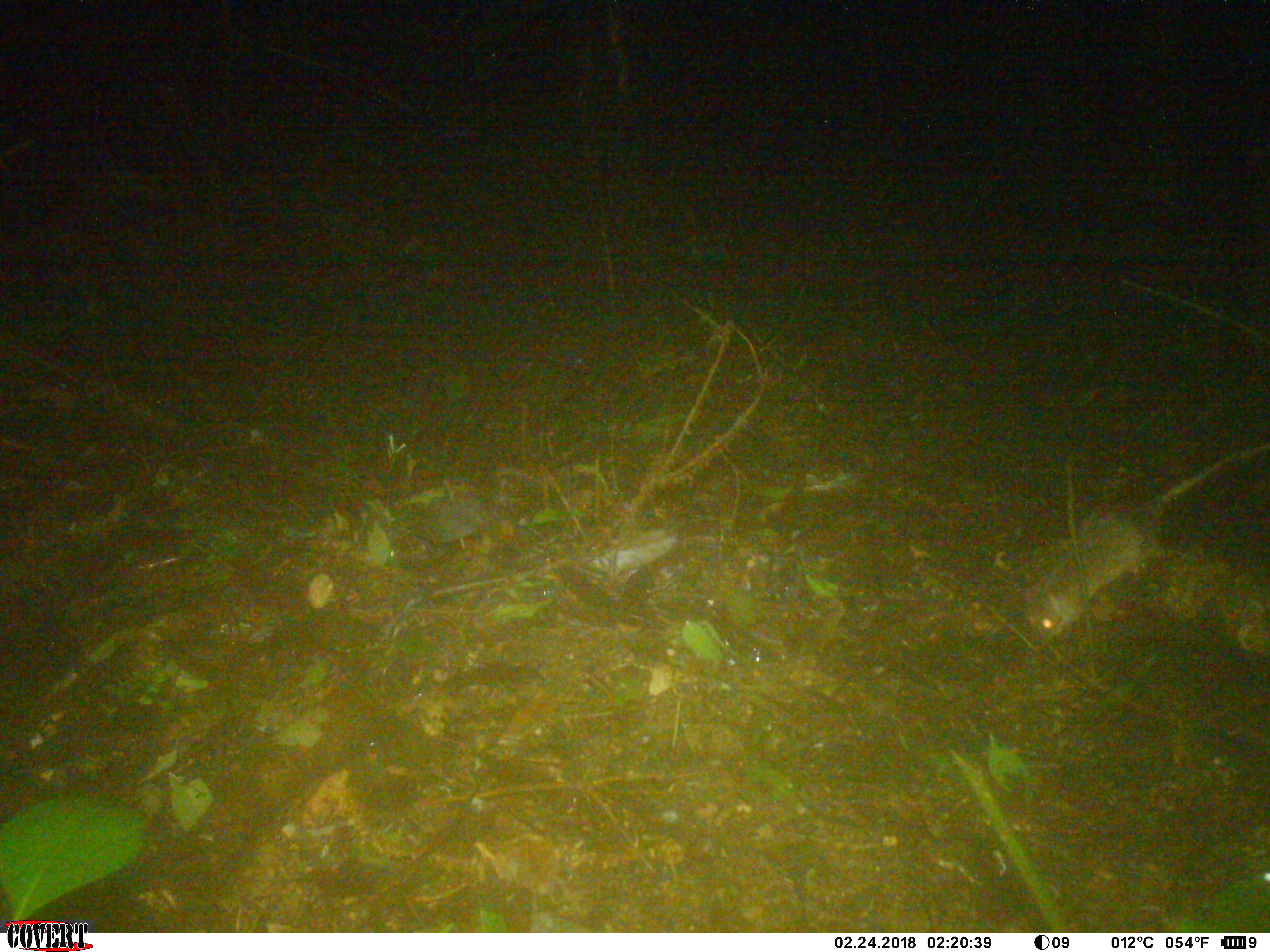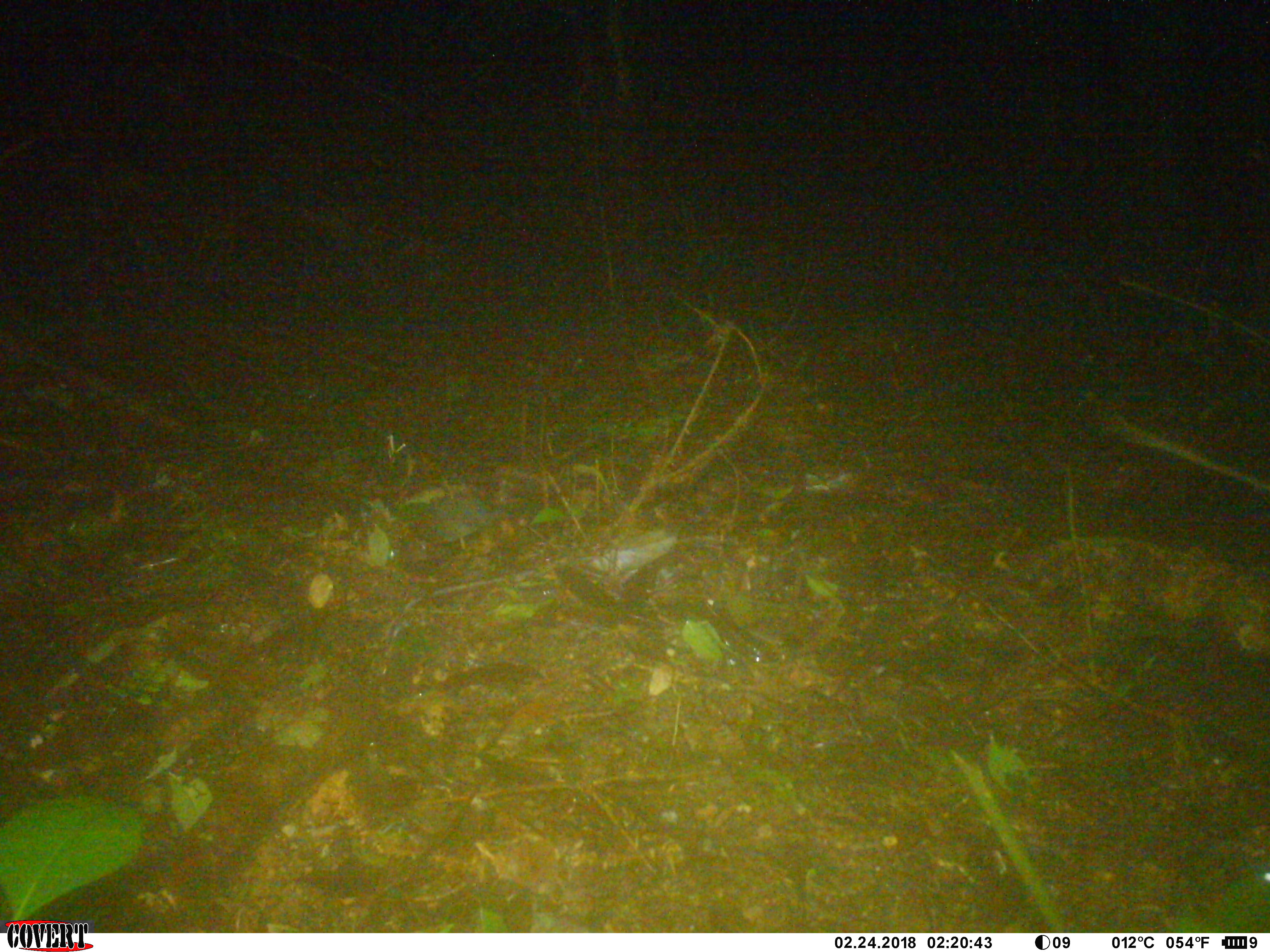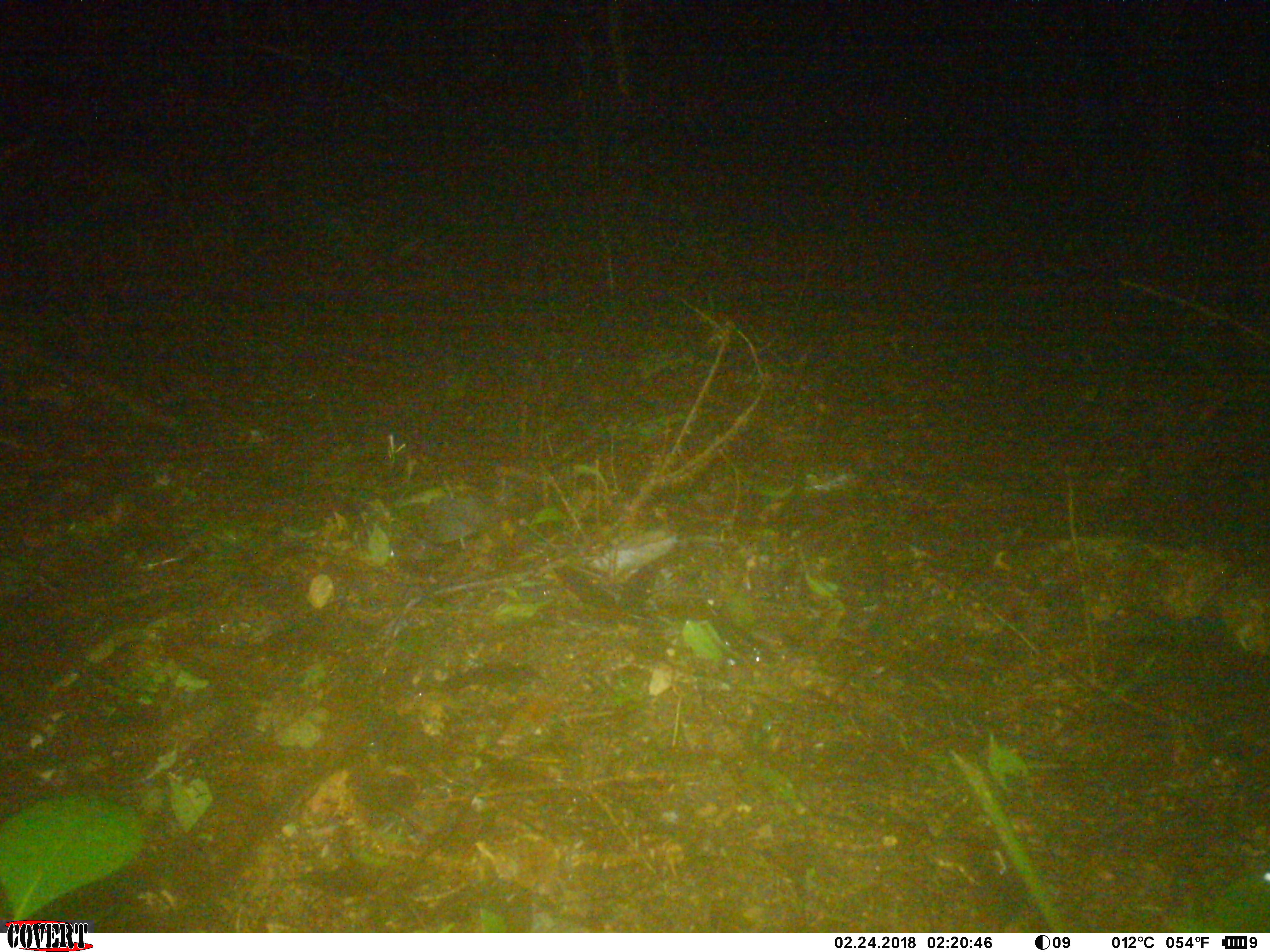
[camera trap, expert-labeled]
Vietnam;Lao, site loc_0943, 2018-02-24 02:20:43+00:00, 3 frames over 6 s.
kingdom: Animalia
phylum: Chordata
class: Mammalia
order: Rodentia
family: Muridae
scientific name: Muridae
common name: old-world mice and rats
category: unidentified murid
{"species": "unidentified murid (old-world mice and rats) (Muridae)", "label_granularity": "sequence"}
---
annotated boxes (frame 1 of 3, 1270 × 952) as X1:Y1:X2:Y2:
unidentified murid: 1020:438:1270:645